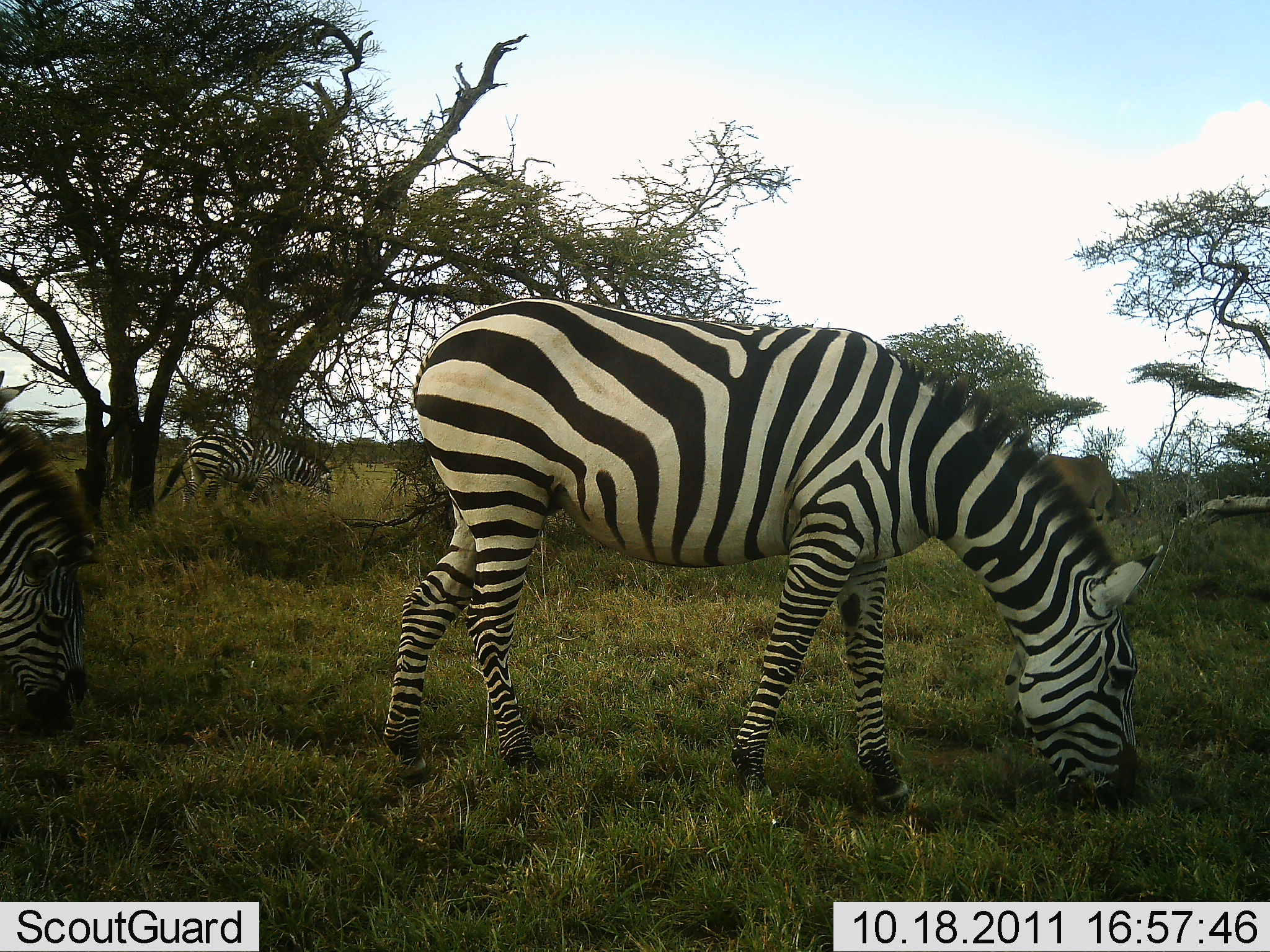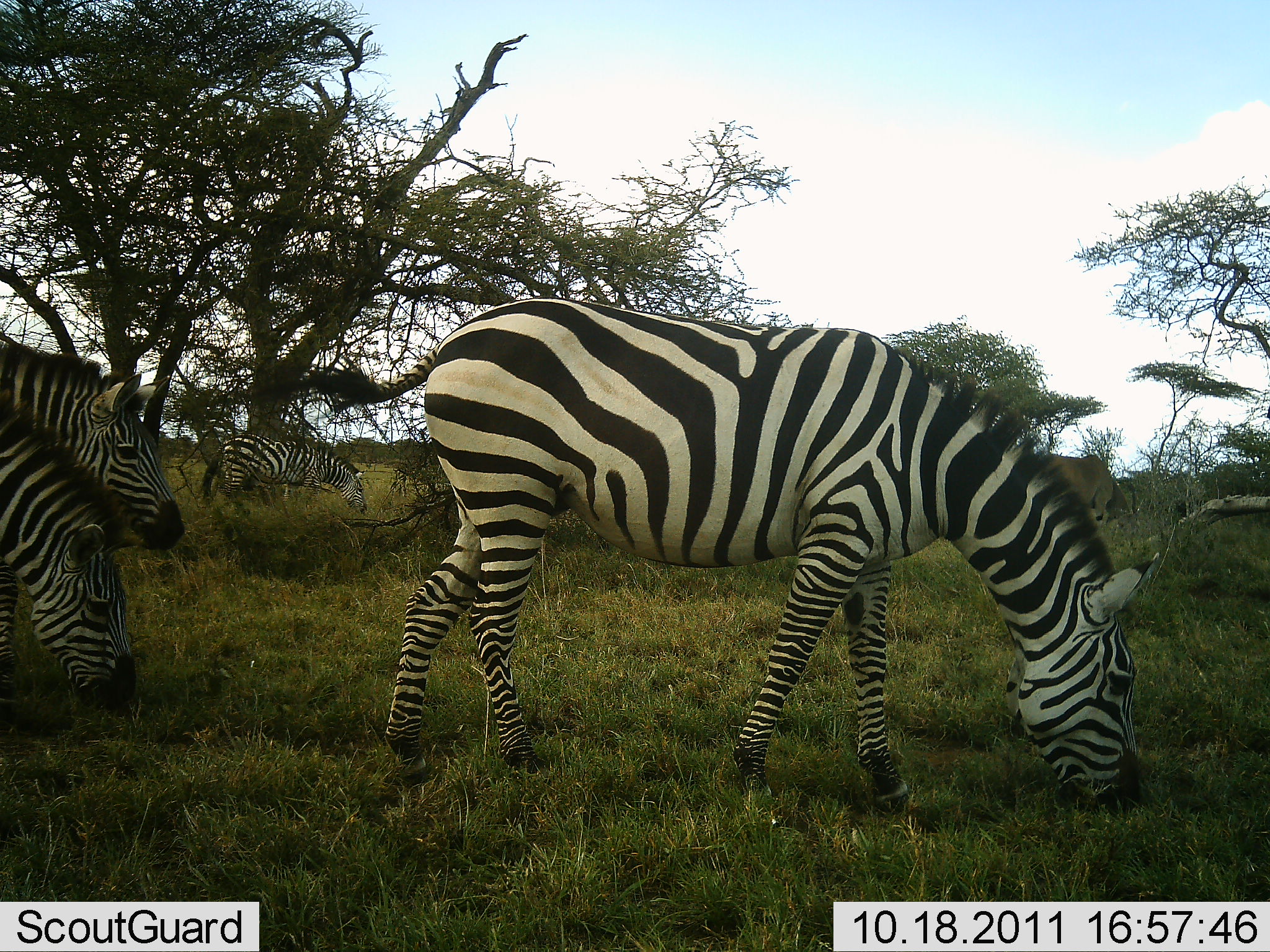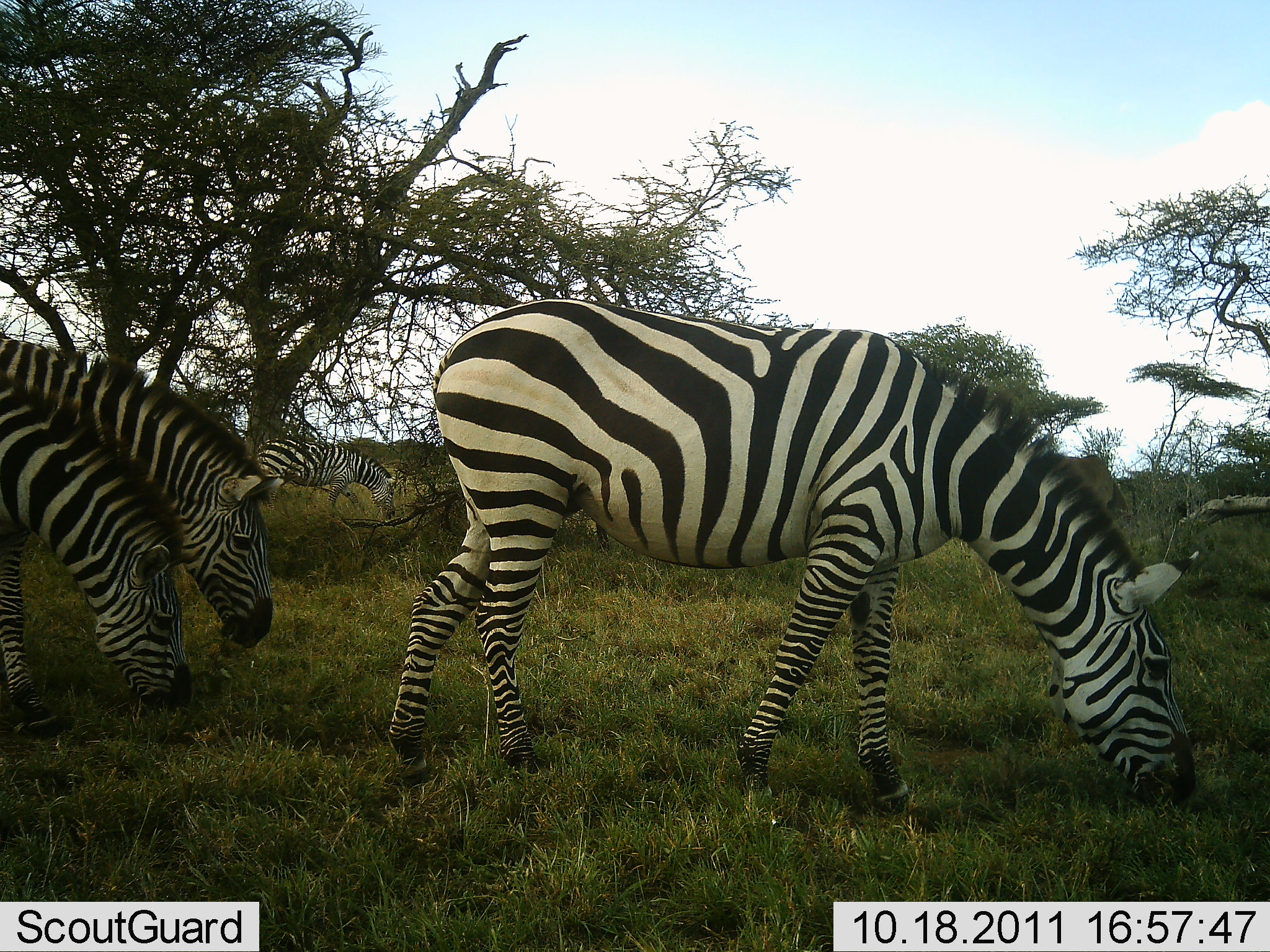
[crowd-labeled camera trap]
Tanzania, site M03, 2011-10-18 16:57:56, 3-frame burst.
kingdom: Animalia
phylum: Chordata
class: Mammalia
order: Perissodactyla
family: Equidae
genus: Equus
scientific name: Equus quagga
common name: plains zebra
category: zebra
Zebra (plains zebra) (Equus quagga), count 4. Behavior (volunteer vote fractions): standing 26%, resting 0%, moving 37%, interacting 0%. Young present (vote fraction): 0%. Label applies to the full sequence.